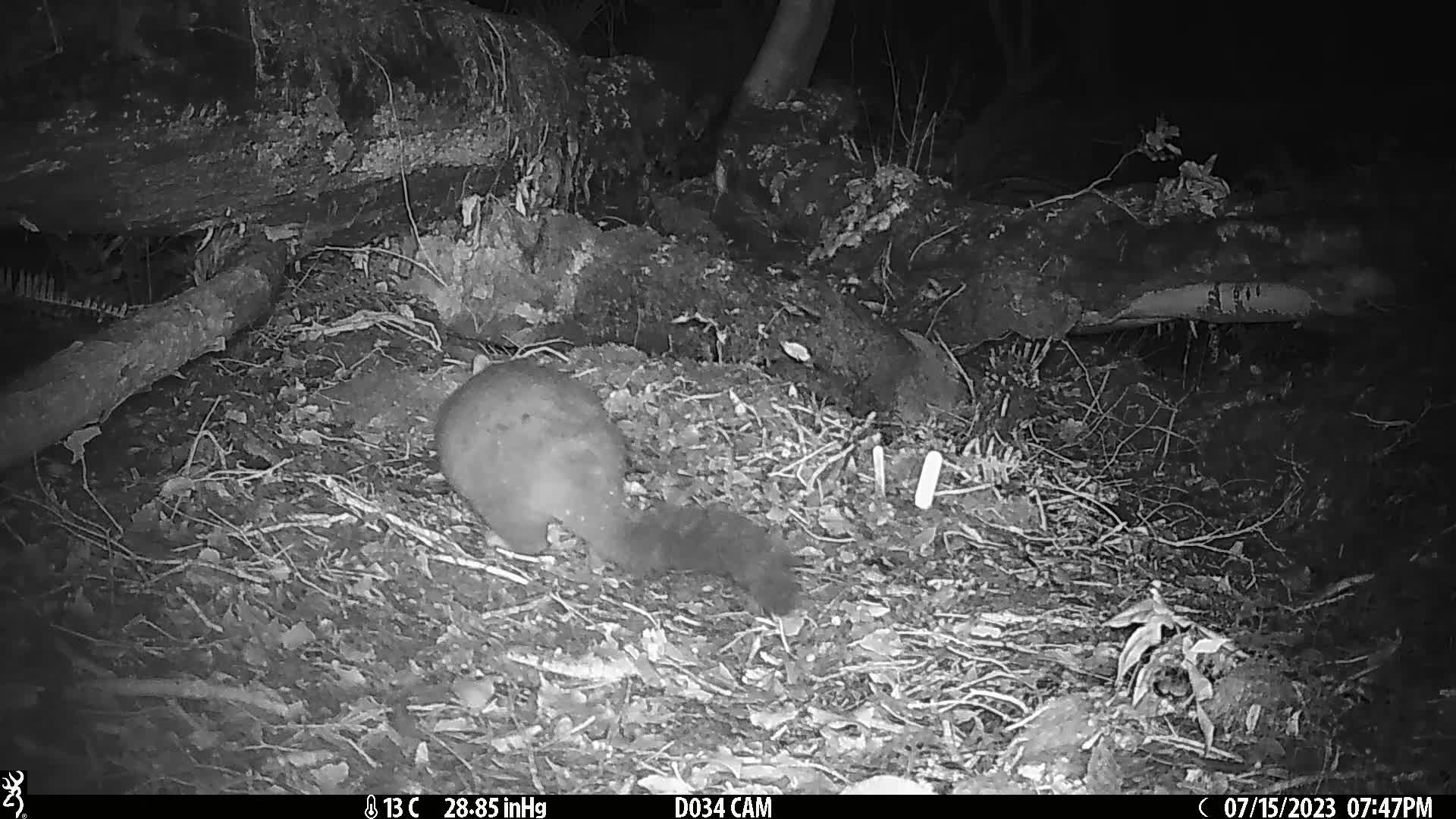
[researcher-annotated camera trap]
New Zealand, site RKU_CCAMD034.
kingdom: Animalia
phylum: Chordata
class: Mammalia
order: Diprotodontia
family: Phalangeridae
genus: Trichosurus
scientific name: Trichosurus vulpecula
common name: common brushtail possum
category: possum